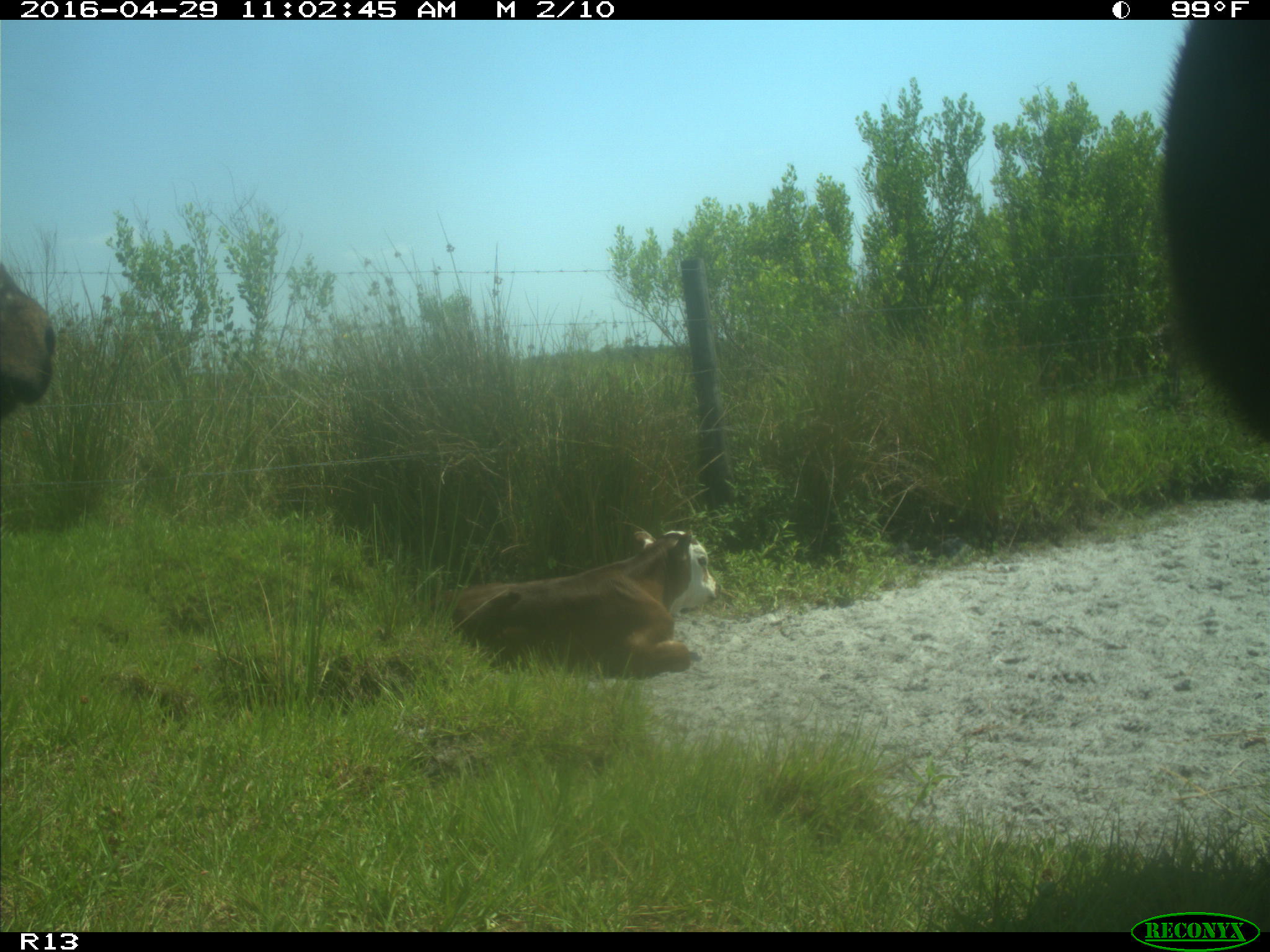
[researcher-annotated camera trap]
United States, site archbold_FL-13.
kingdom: Animalia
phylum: Chordata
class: Mammalia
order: Artiodactyla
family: Bovidae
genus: Bos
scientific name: Bos taurus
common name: domestic cow